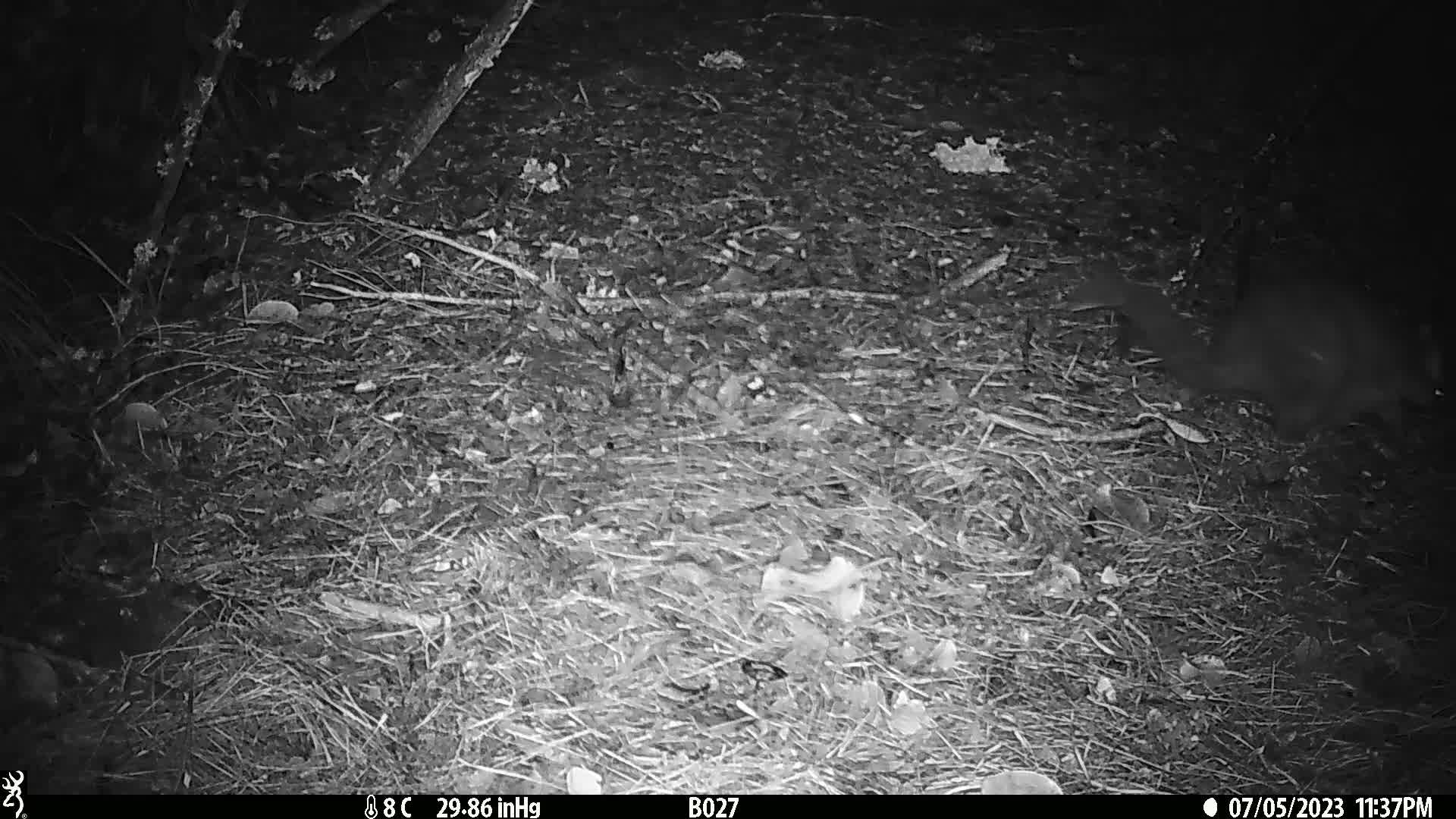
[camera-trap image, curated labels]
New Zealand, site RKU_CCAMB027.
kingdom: Animalia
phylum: Chordata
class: Mammalia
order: Diprotodontia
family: Phalangeridae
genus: Trichosurus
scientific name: Trichosurus vulpecula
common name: common brushtail possum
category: possum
Possum (common brushtail possum) (Trichosurus vulpecula).